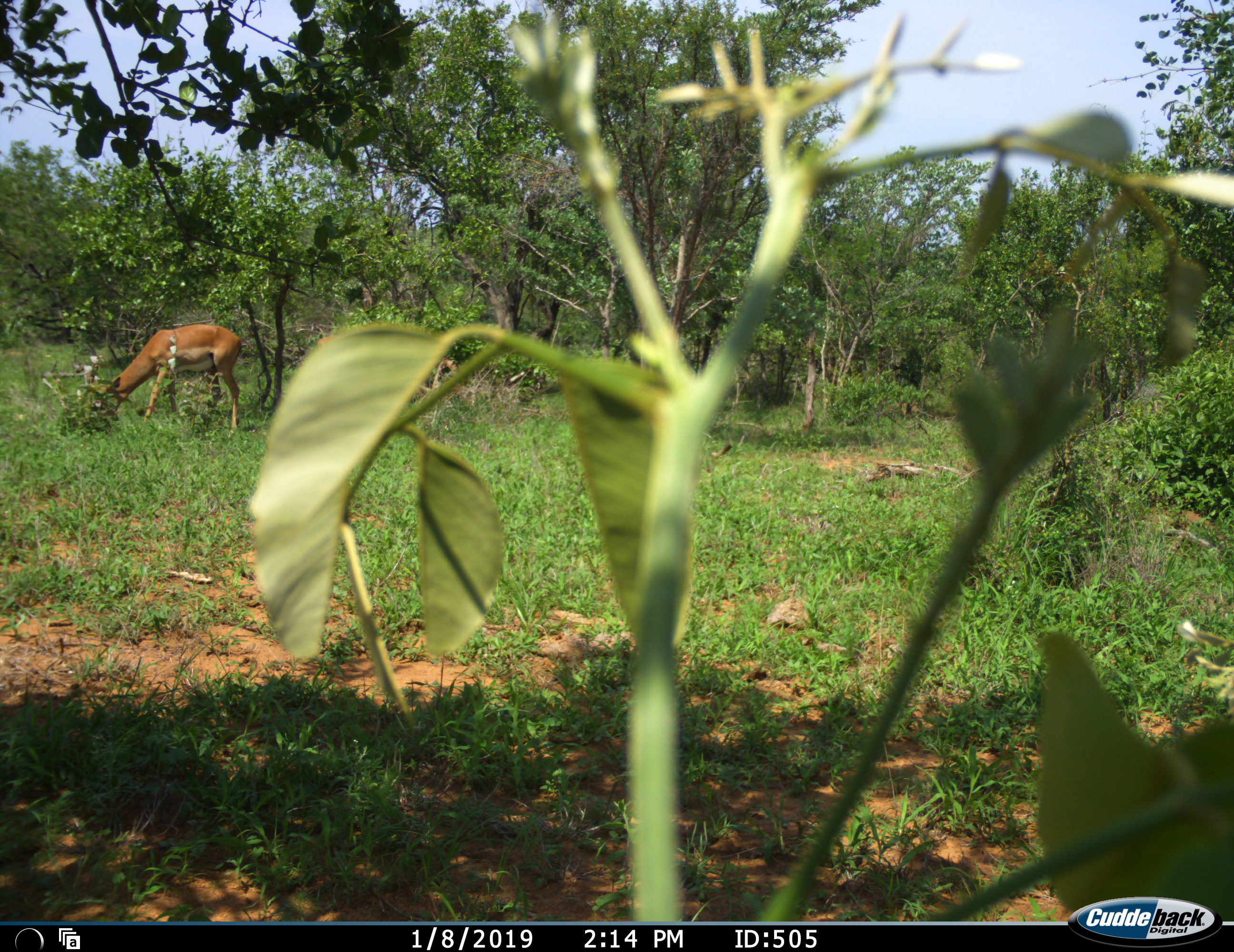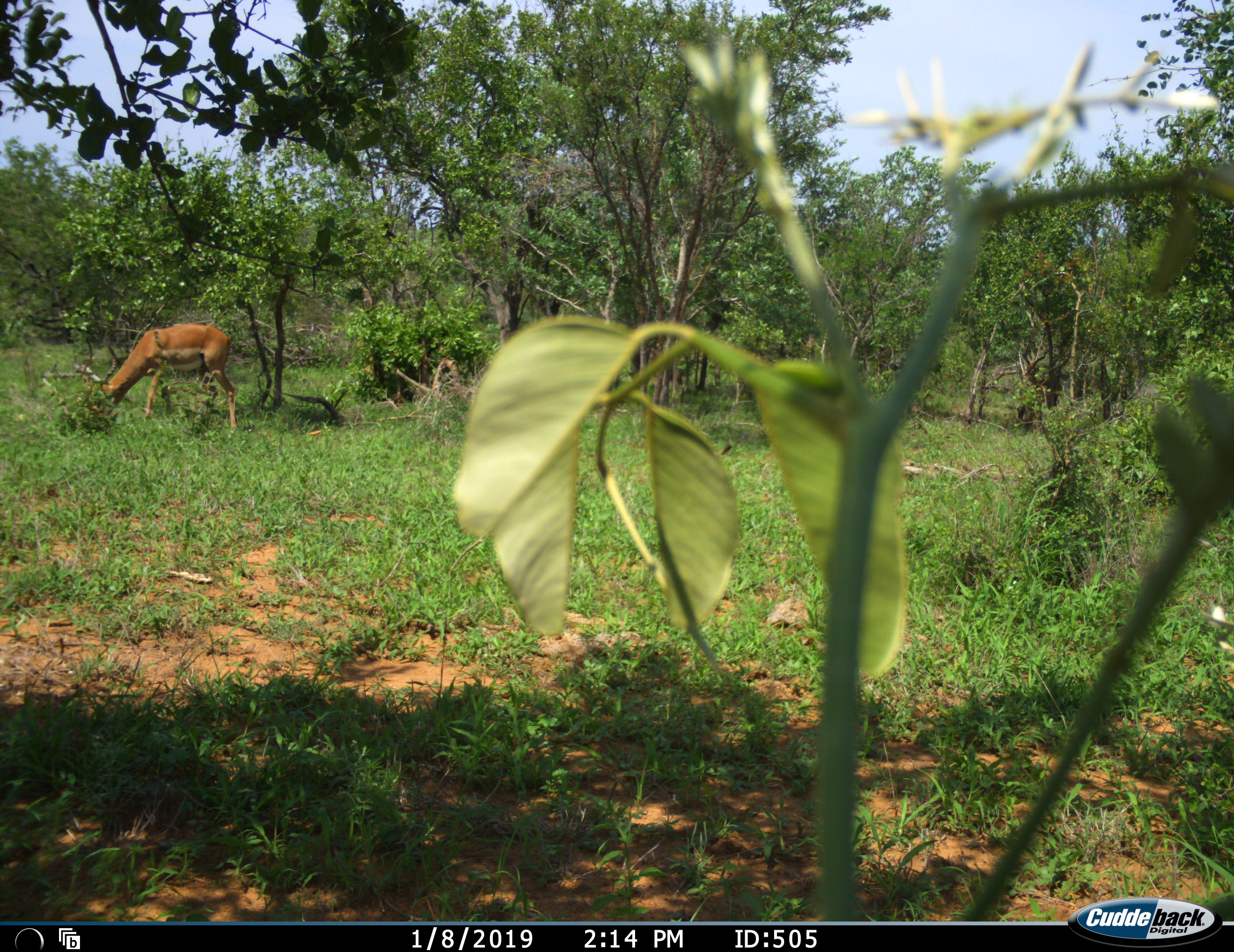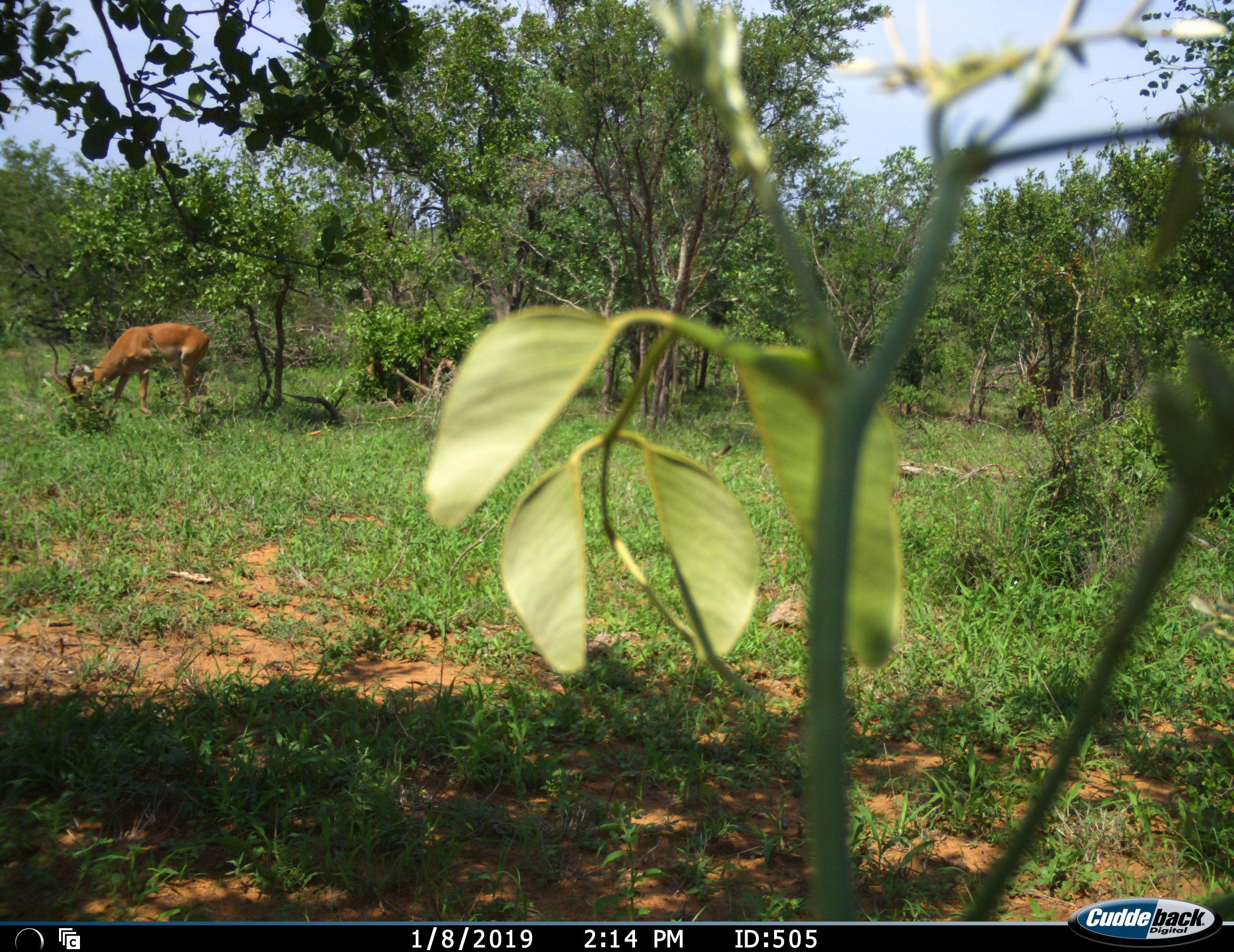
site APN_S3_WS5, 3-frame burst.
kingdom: Animalia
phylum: Chordata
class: Mammalia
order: Artiodactyla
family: Bovidae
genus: Aepyceros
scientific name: Aepyceros melampus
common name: impala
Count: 1.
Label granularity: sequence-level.